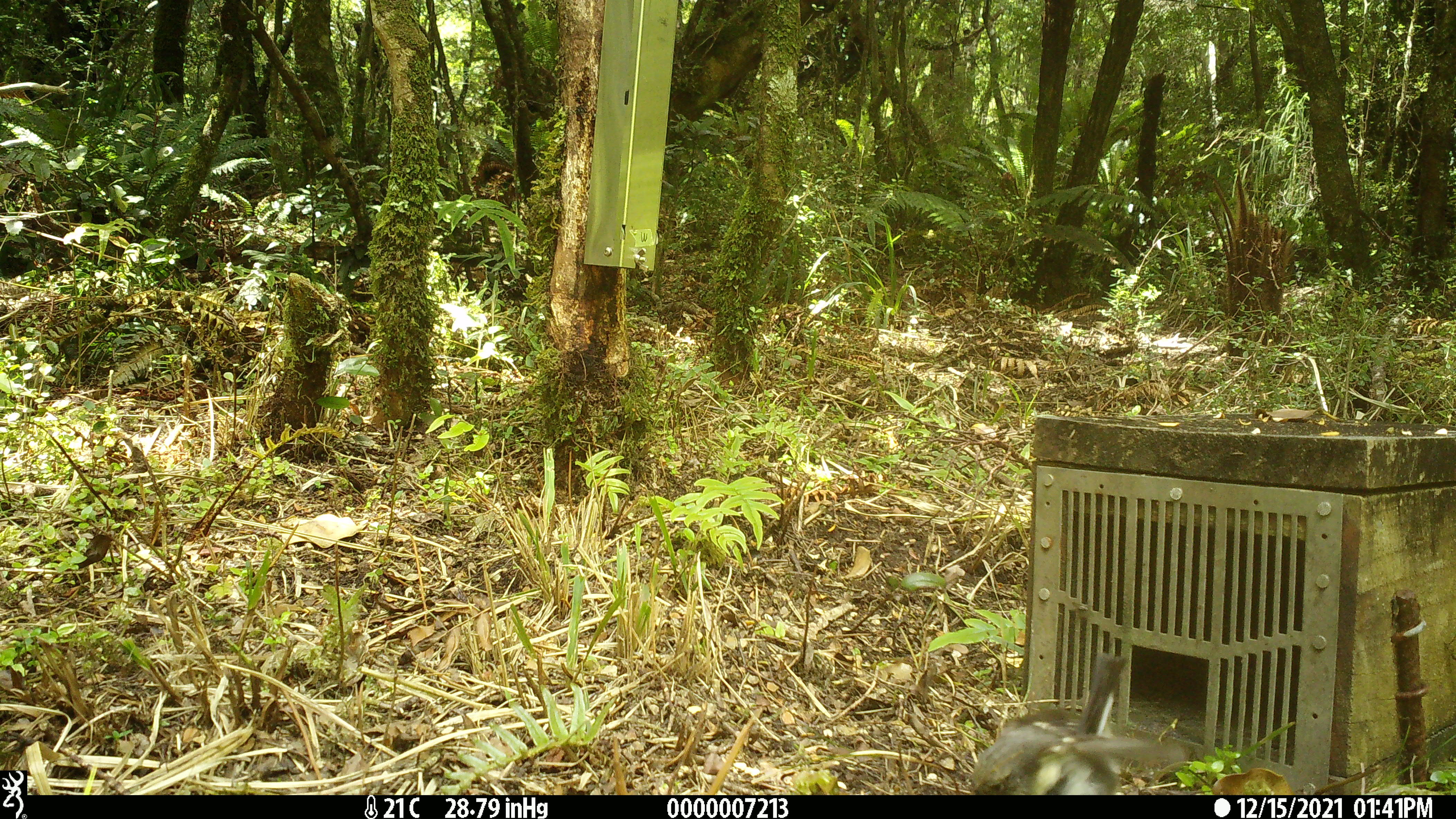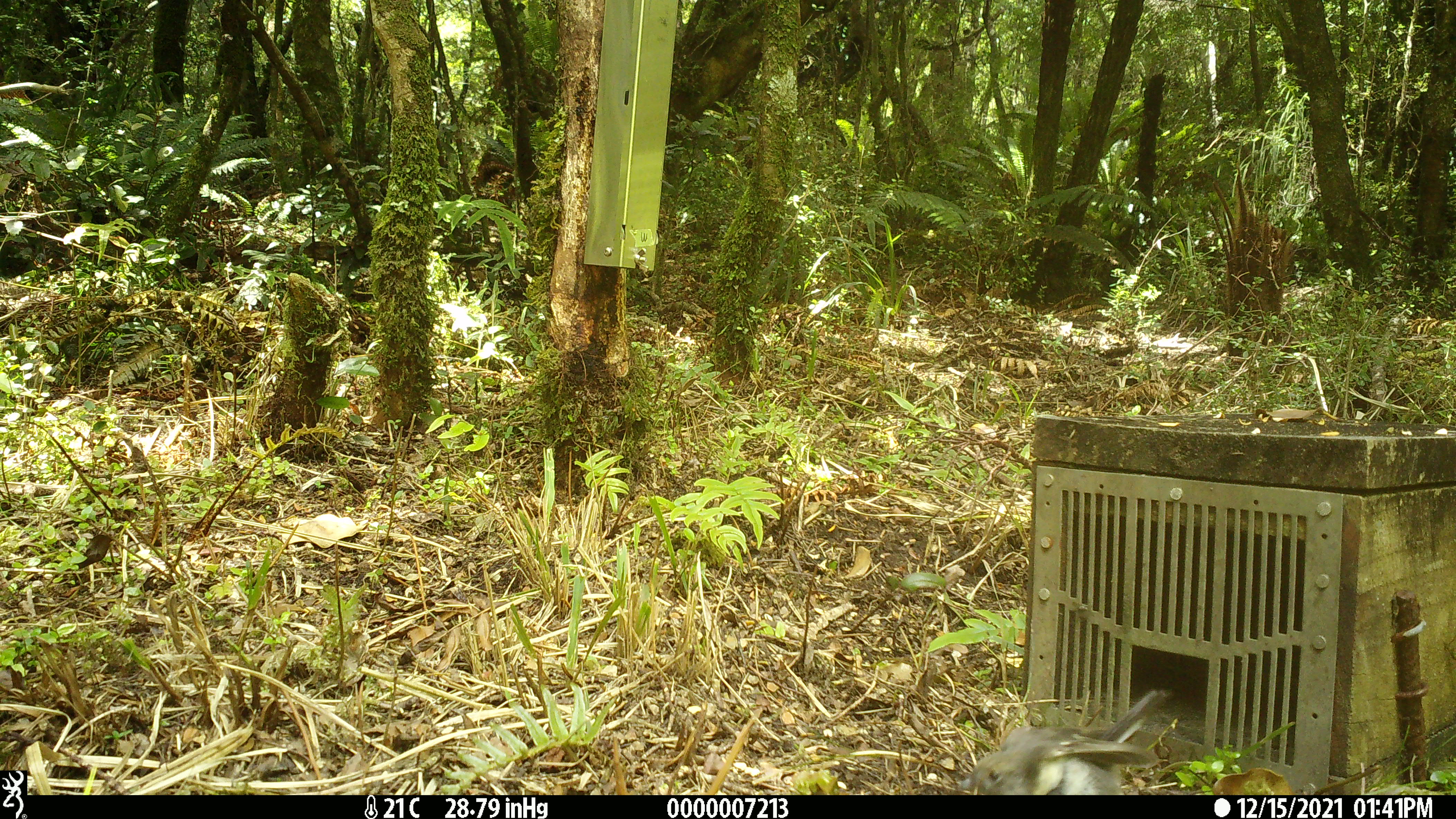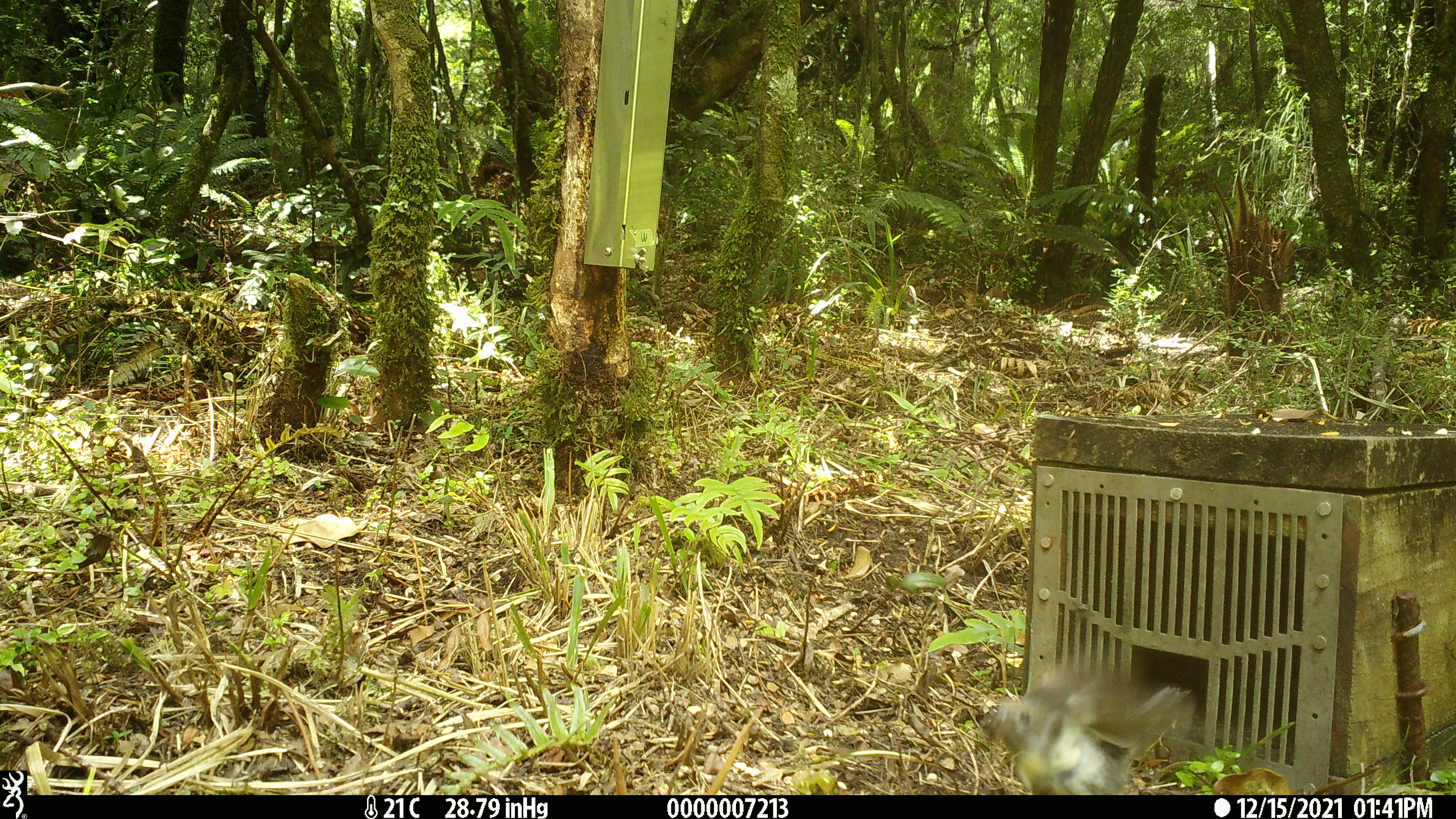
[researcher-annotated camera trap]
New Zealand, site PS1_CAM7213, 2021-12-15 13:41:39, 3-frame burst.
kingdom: Animalia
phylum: Chordata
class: Aves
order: Passeriformes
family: Petroicidae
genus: Petroica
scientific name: Petroica macrocephala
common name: tomtit